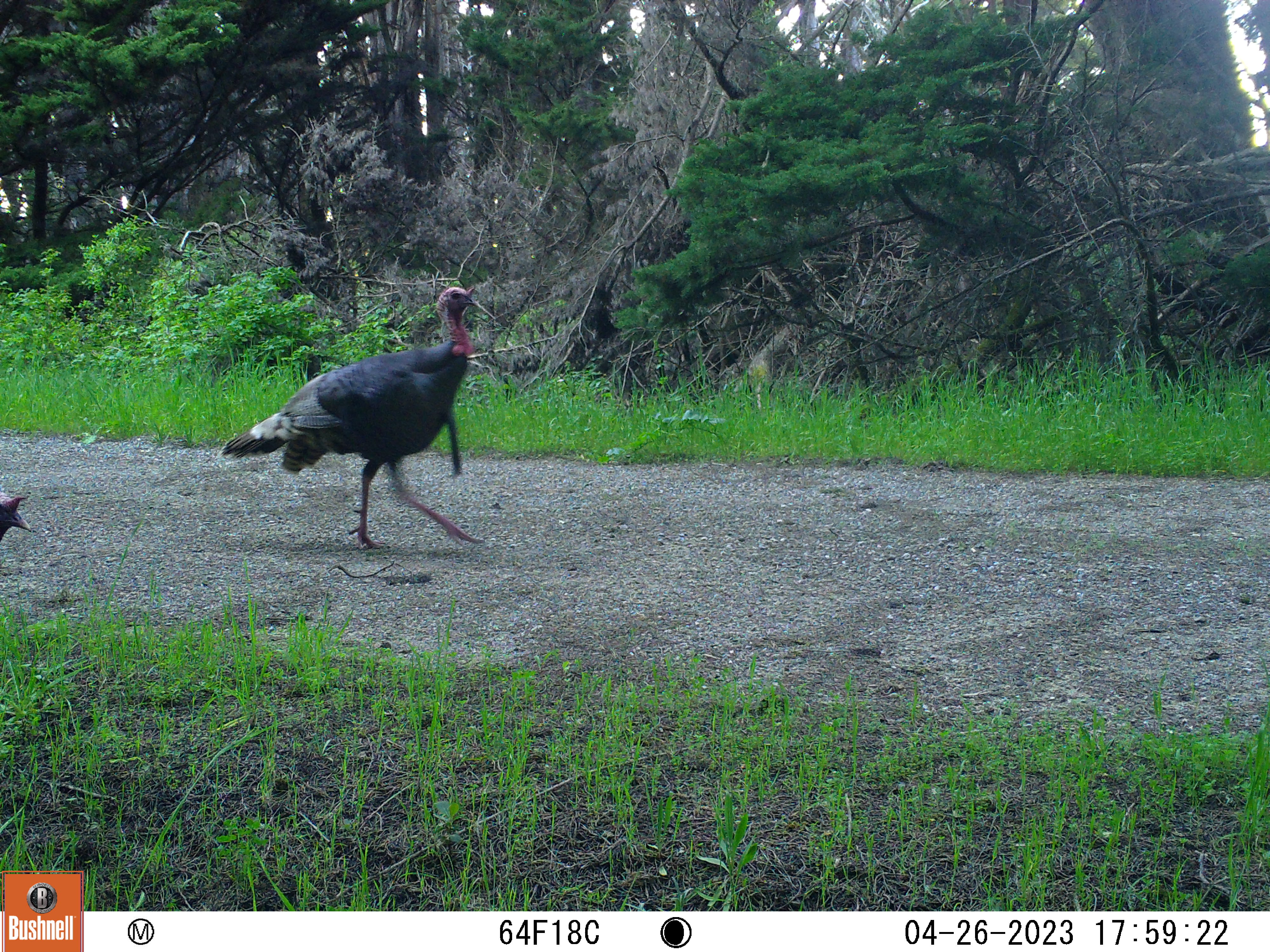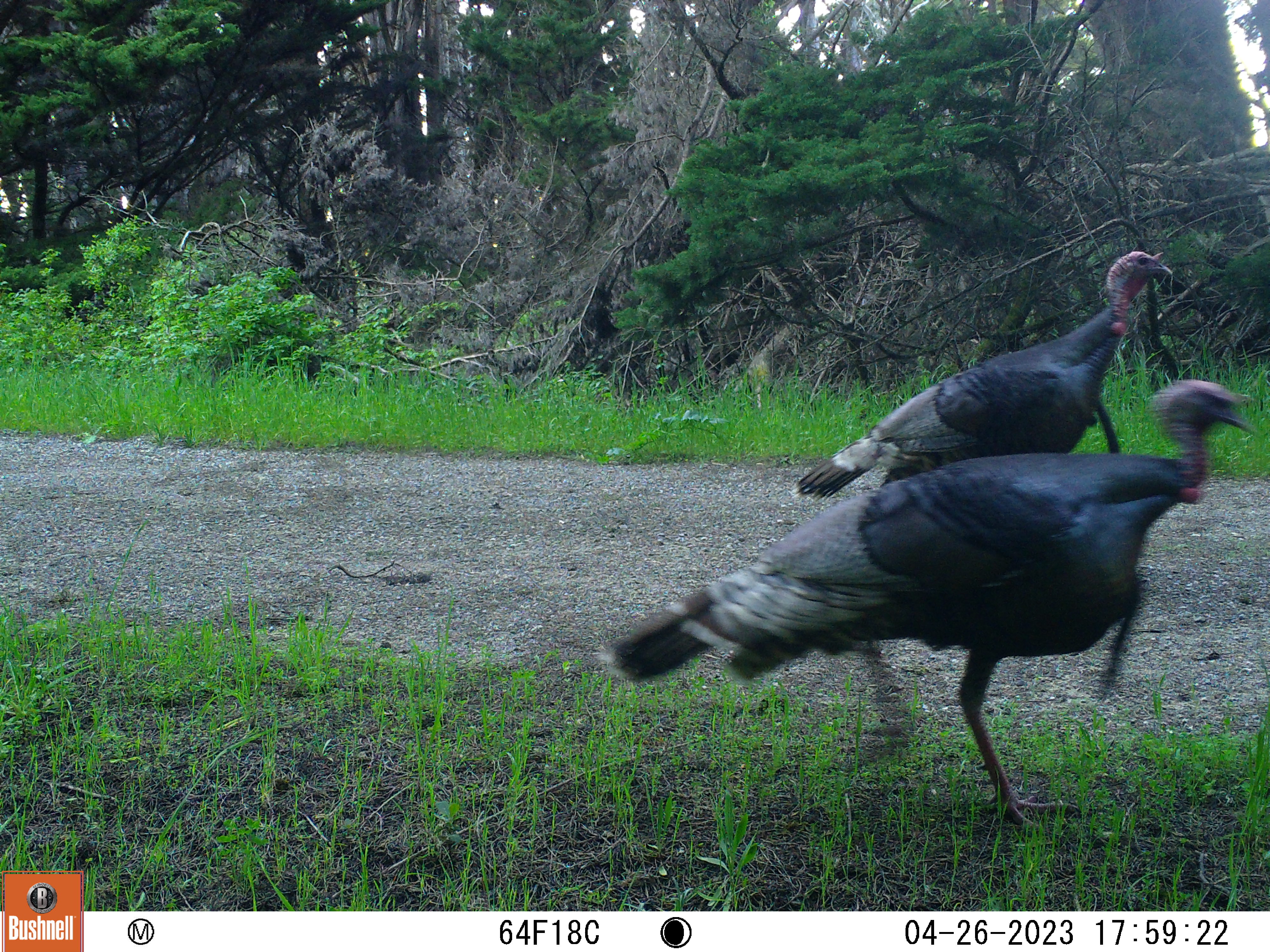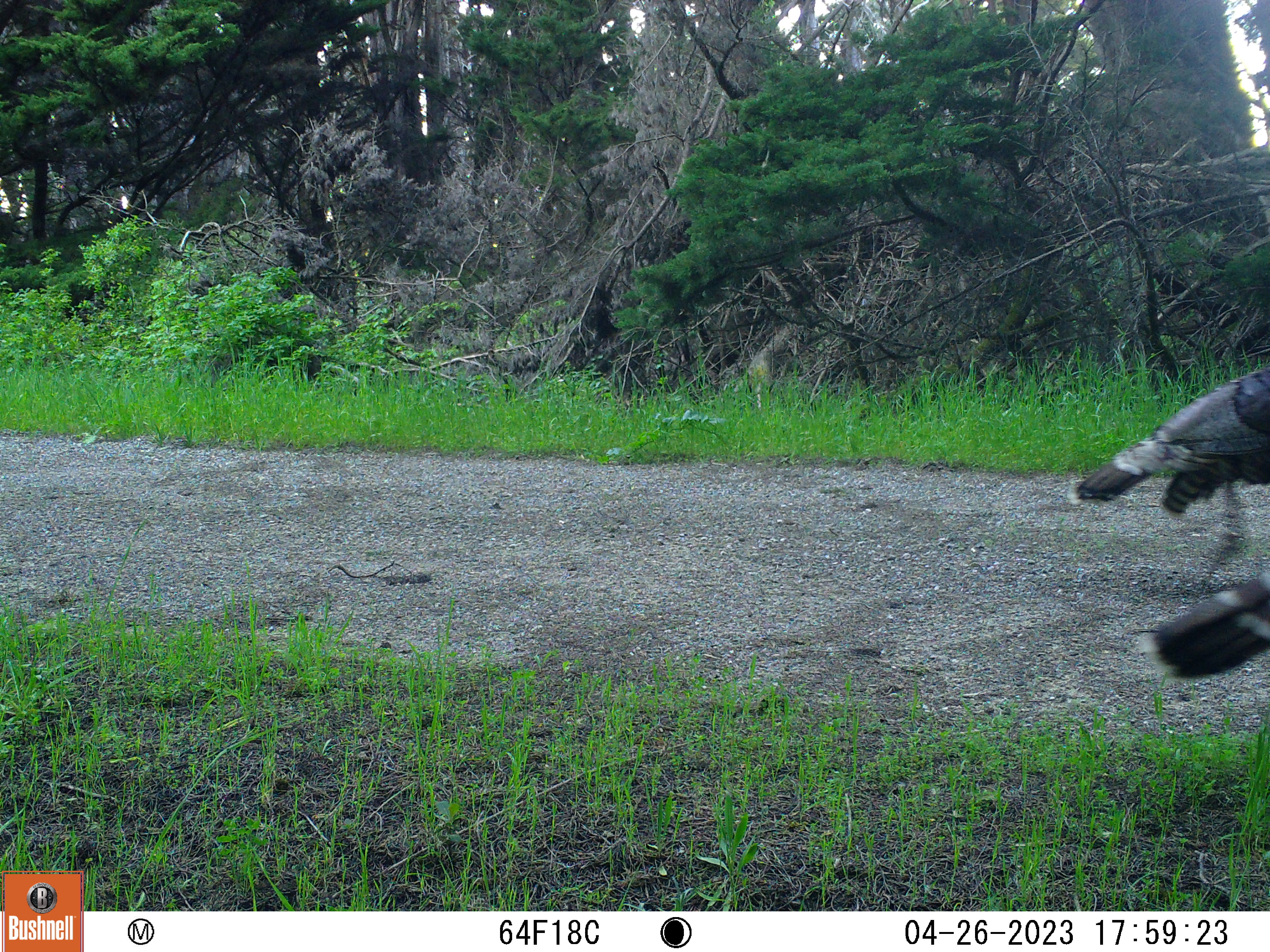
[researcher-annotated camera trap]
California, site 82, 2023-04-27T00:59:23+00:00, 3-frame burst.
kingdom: Animalia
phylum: Chordata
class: Aves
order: Galliformes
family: Phasianidae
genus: Meleagris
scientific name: Meleagris gallopavo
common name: turkey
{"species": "turkey (Meleagris gallopavo)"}